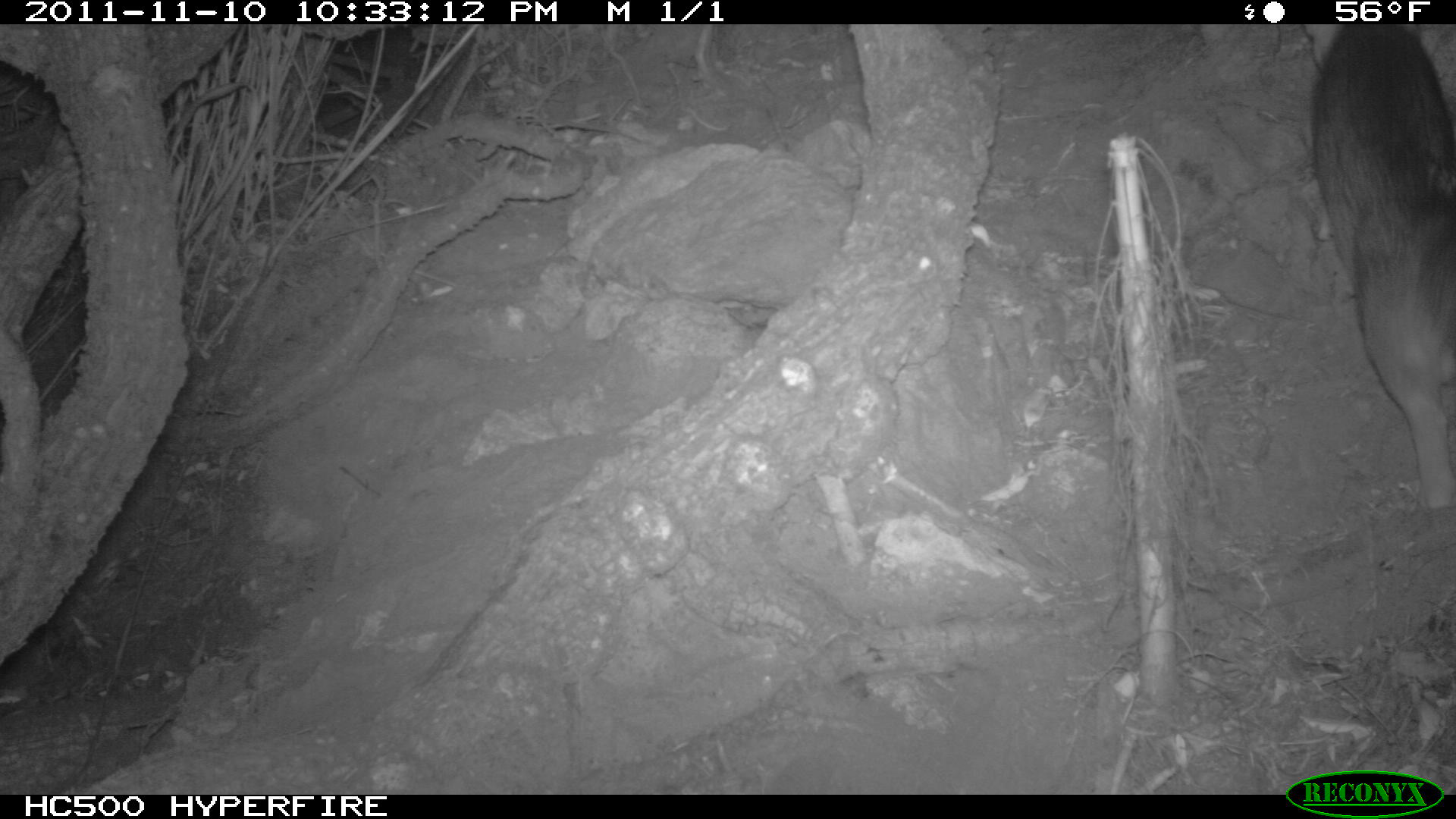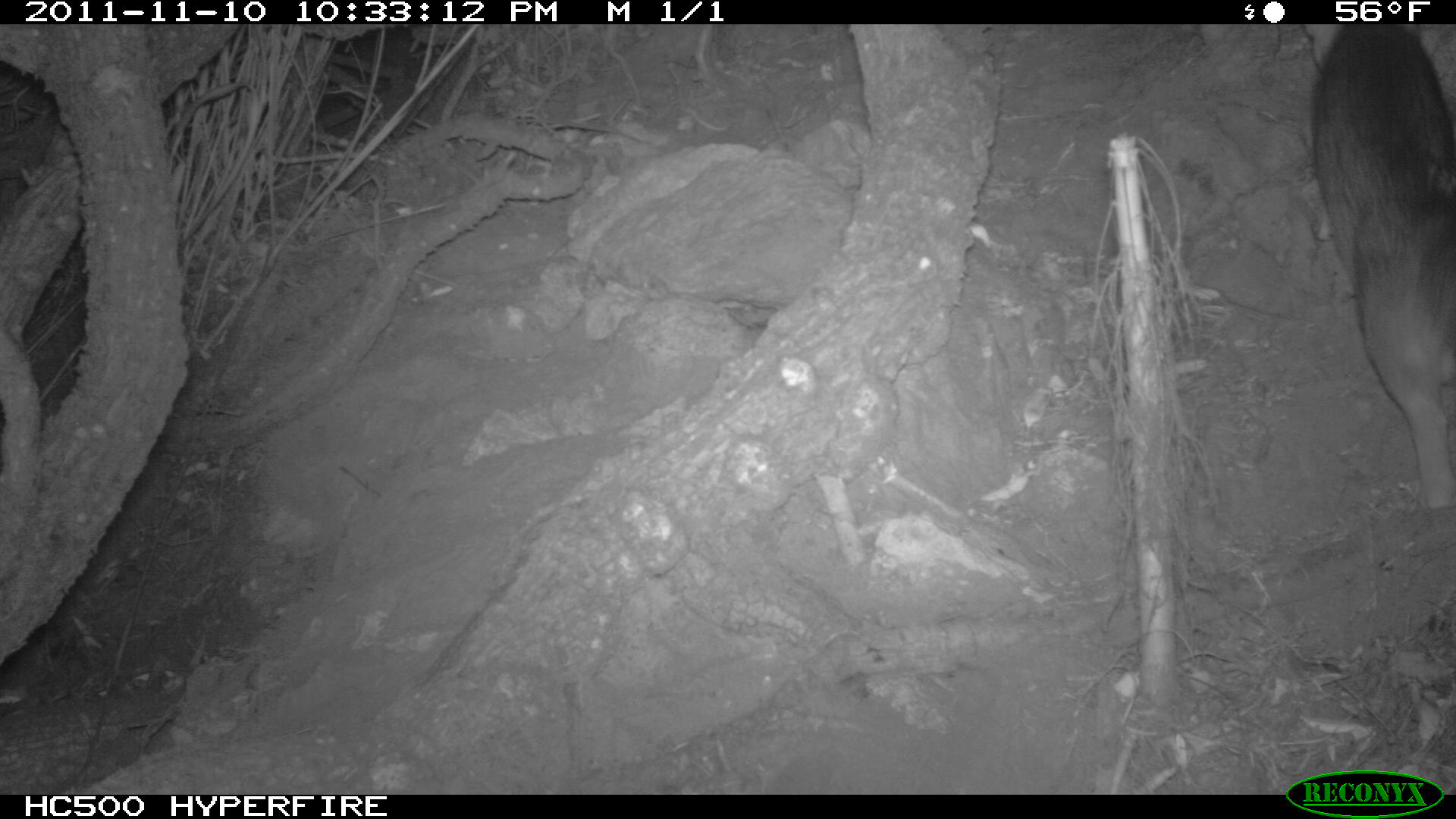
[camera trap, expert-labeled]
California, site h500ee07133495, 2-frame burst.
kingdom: Animalia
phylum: Chordata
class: Mammalia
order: Carnivora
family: Canidae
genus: Urocyon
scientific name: Urocyon littoralis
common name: island fox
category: fox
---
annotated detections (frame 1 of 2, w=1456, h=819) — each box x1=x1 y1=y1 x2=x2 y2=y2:
fox: x1=1309 y1=24 x2=1455 y2=509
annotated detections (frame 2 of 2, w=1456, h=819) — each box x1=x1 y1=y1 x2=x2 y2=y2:
fox: x1=1302 y1=24 x2=1455 y2=510